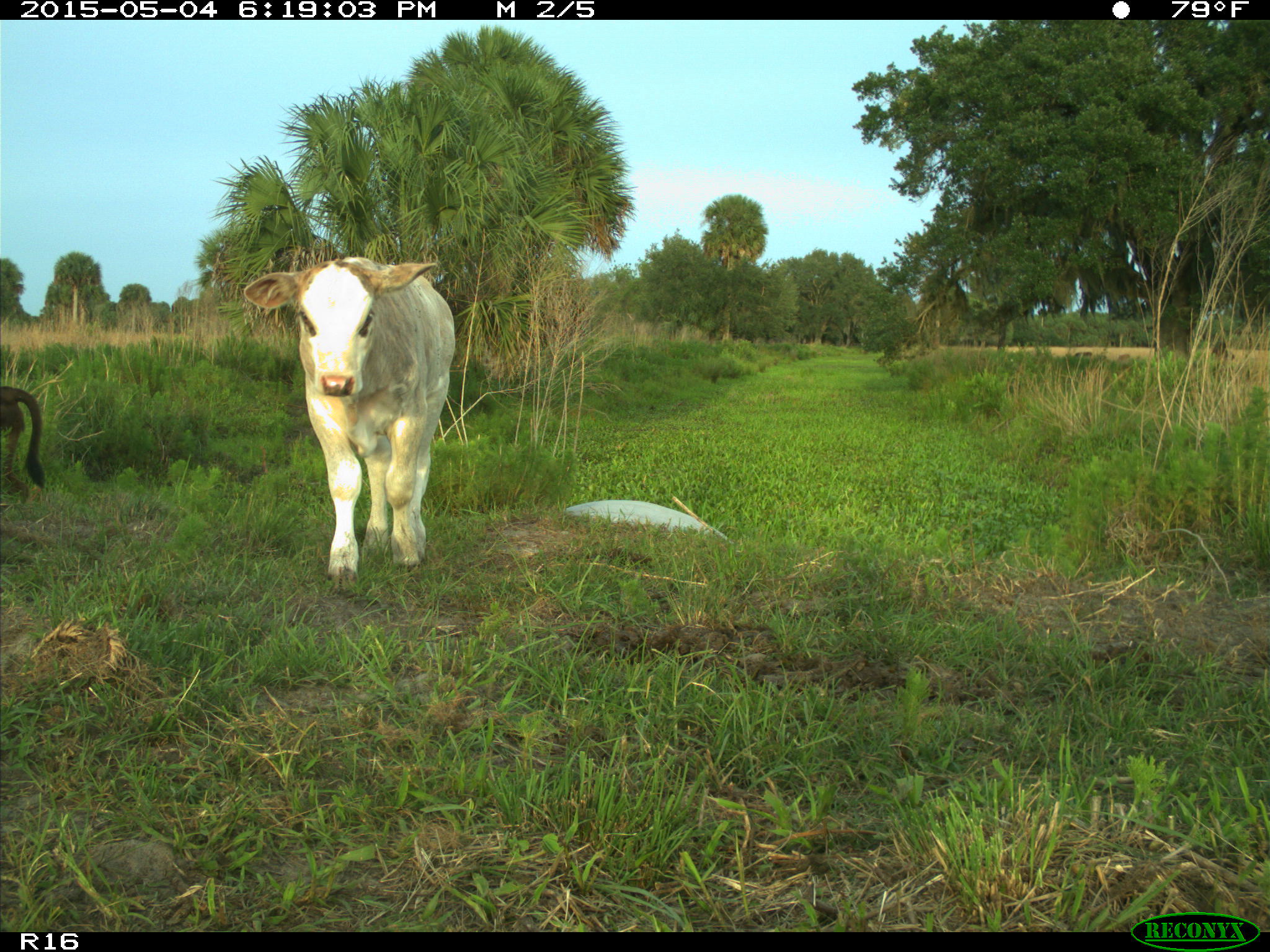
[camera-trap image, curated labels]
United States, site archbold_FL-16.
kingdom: Animalia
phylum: Chordata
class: Mammalia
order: Artiodactyla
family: Bovidae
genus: Bos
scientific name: Bos taurus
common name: domestic cow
Bos taurus (domestic cow).